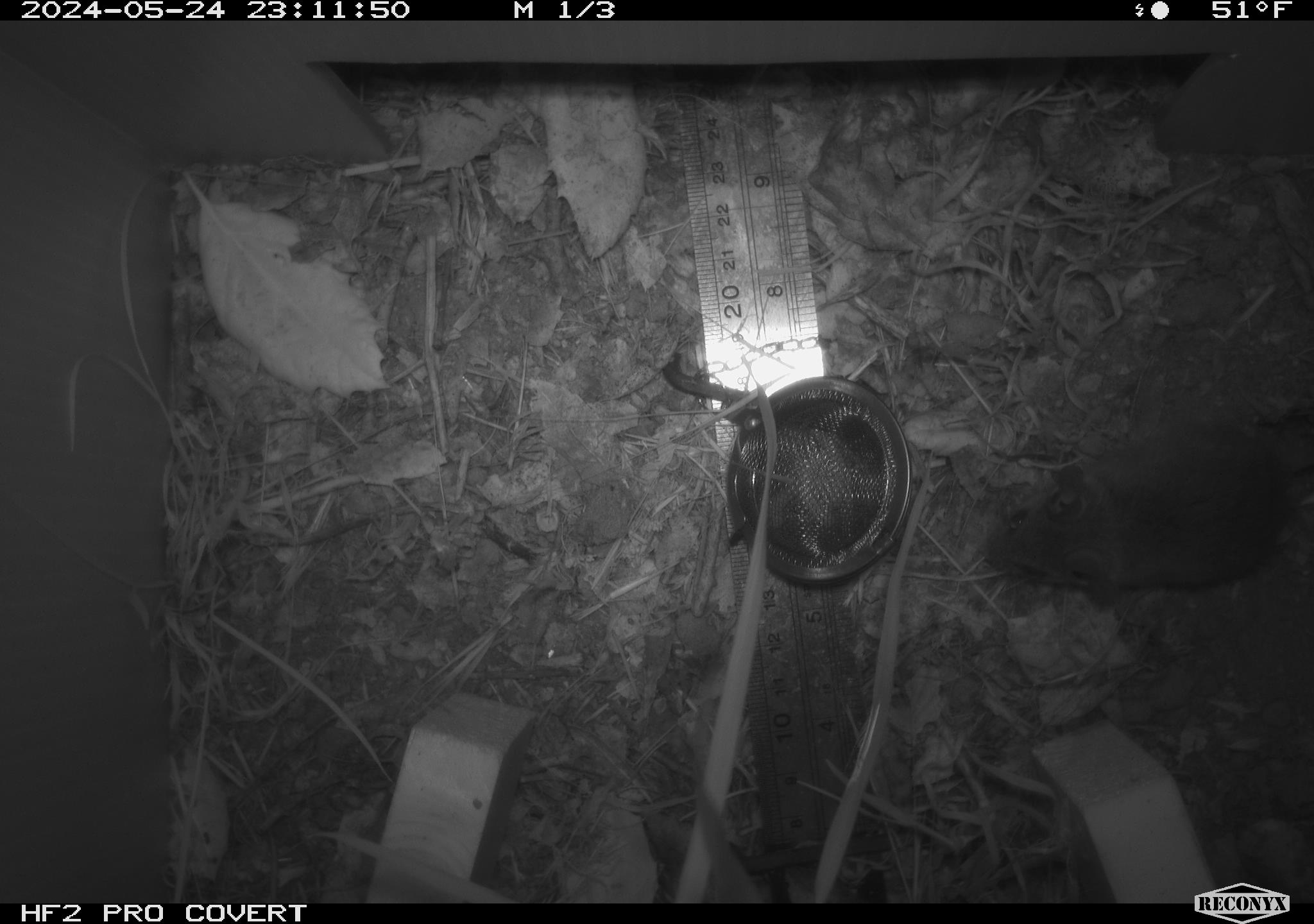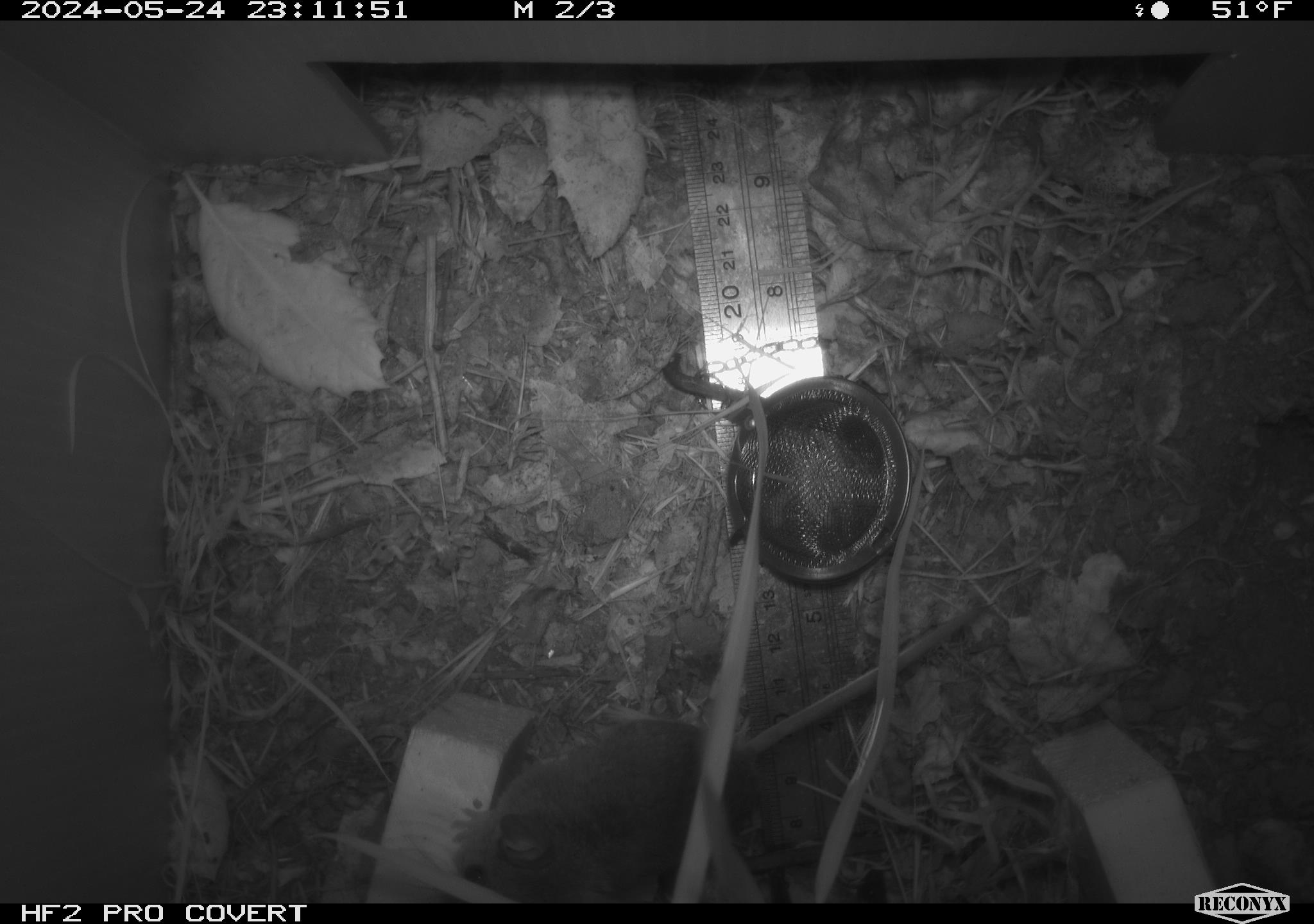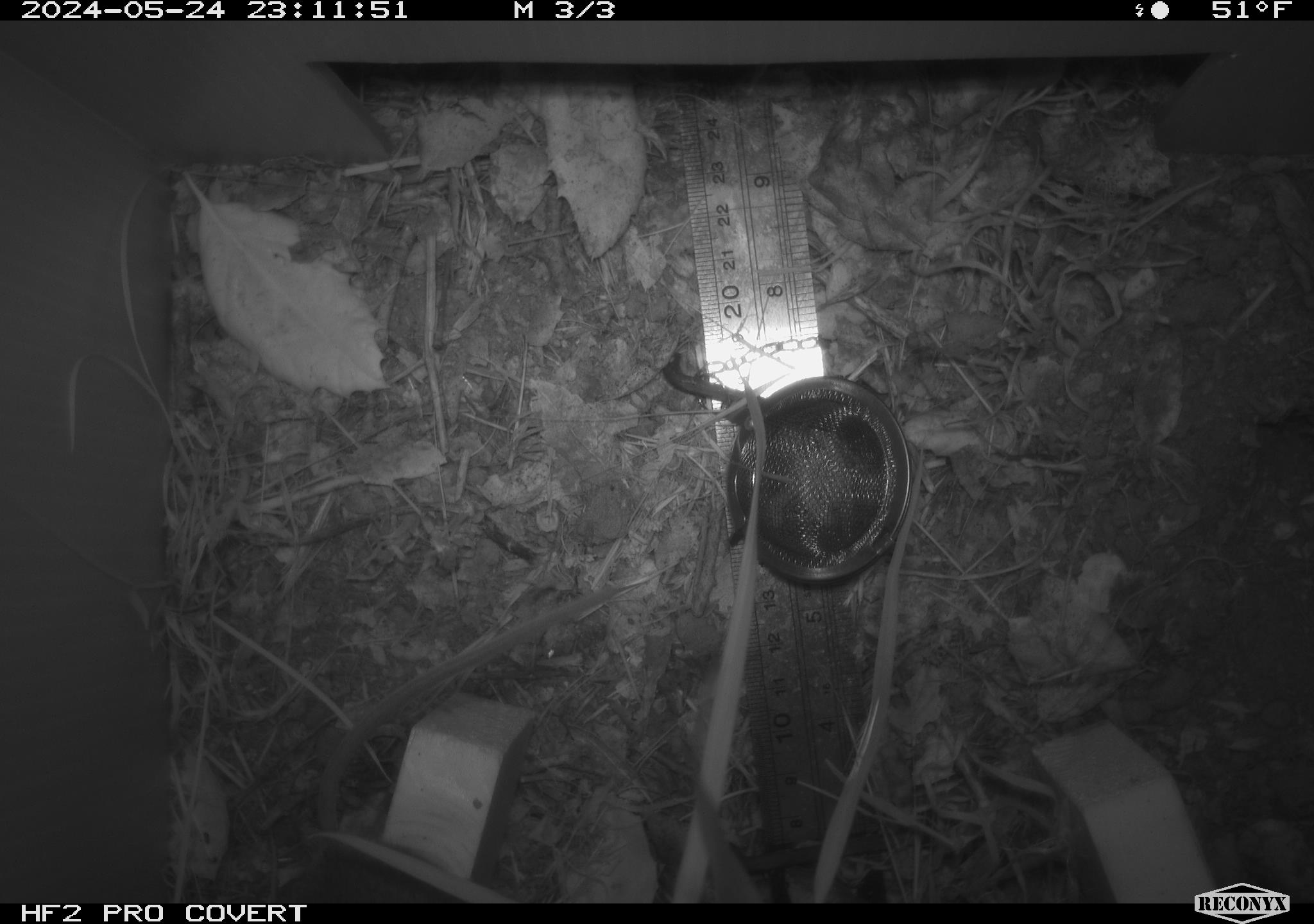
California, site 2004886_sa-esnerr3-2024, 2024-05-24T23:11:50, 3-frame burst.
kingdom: Animalia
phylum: Chordata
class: Mammalia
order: Rodentia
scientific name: Rodentia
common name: rodent